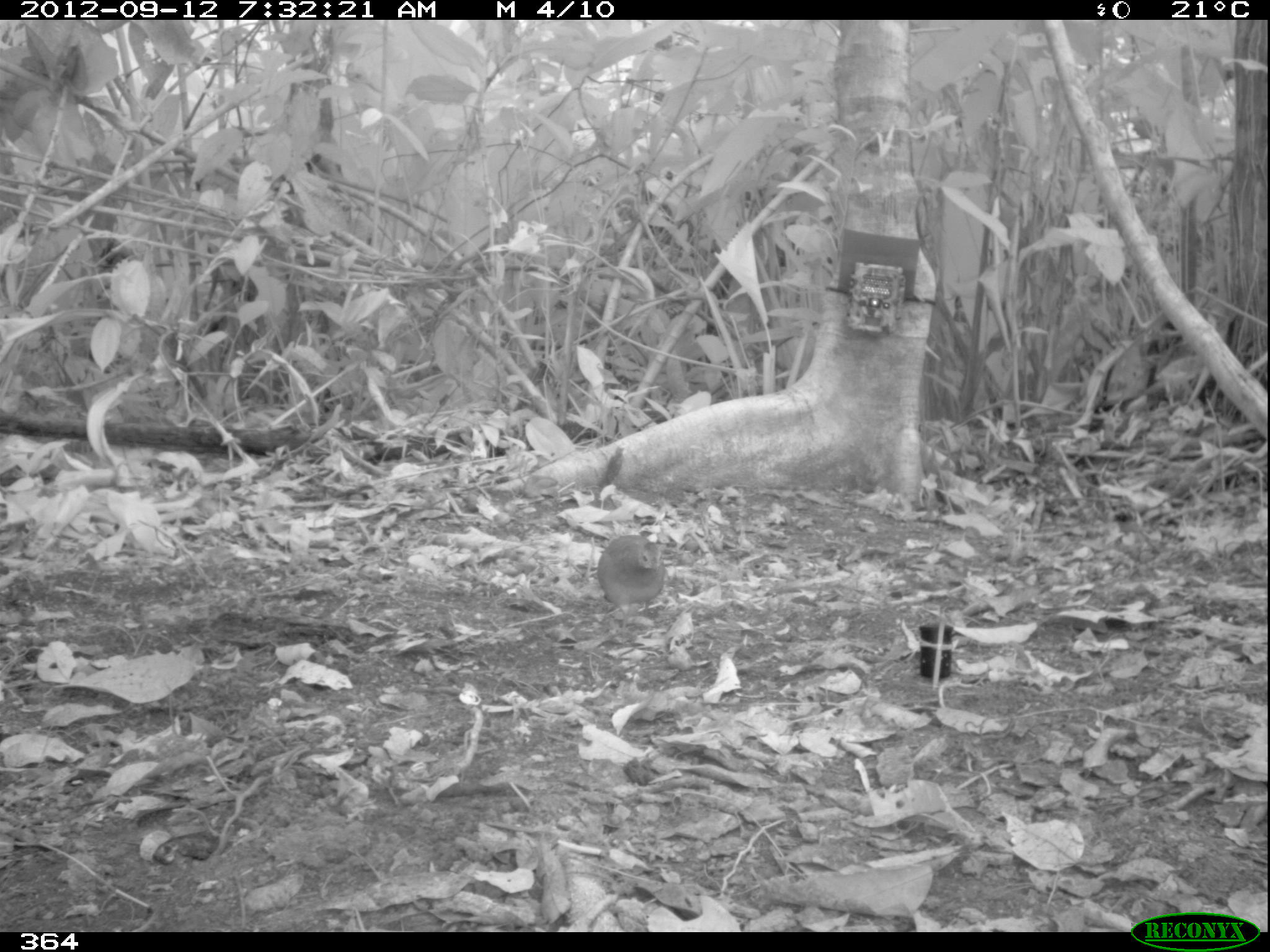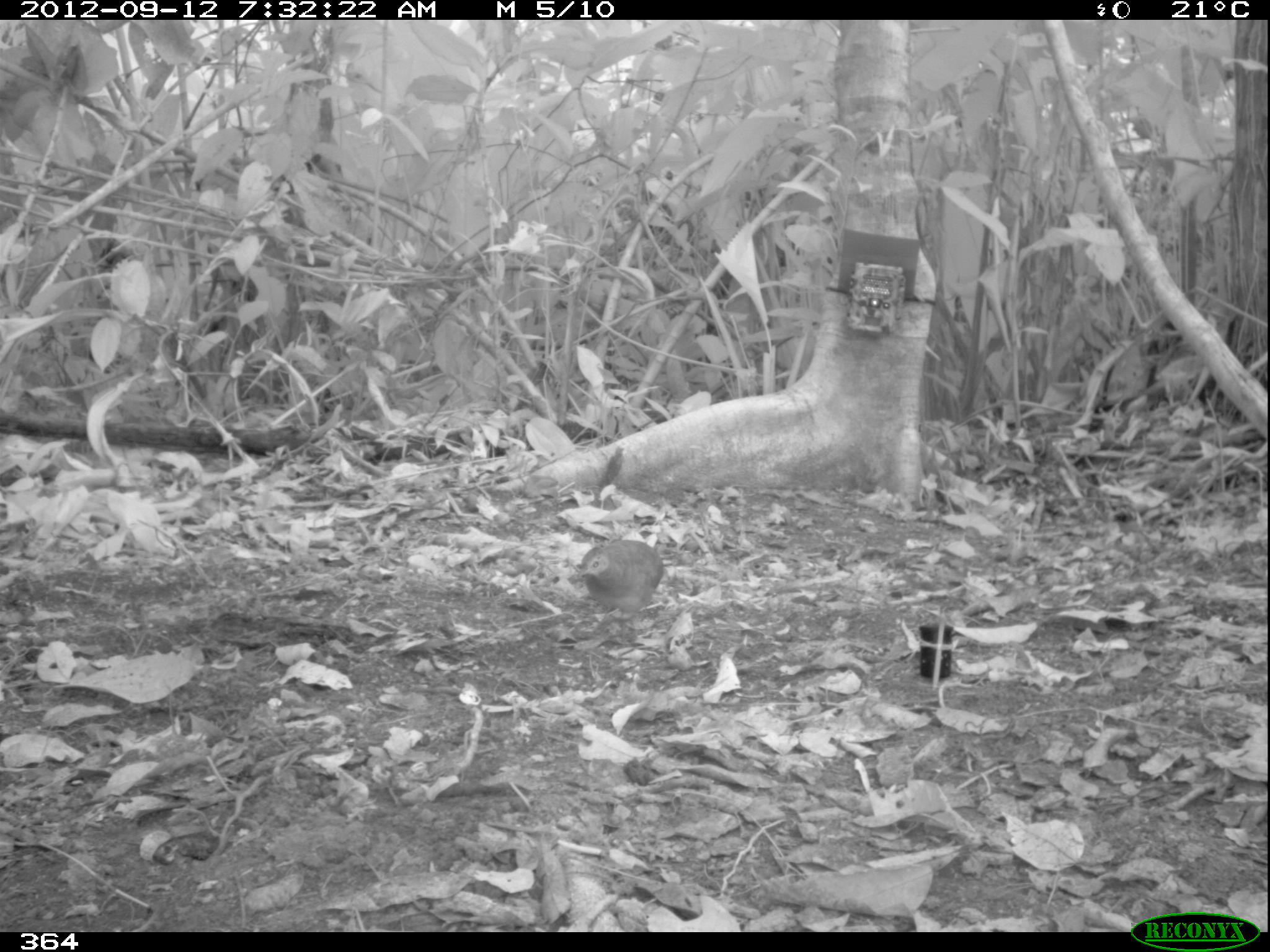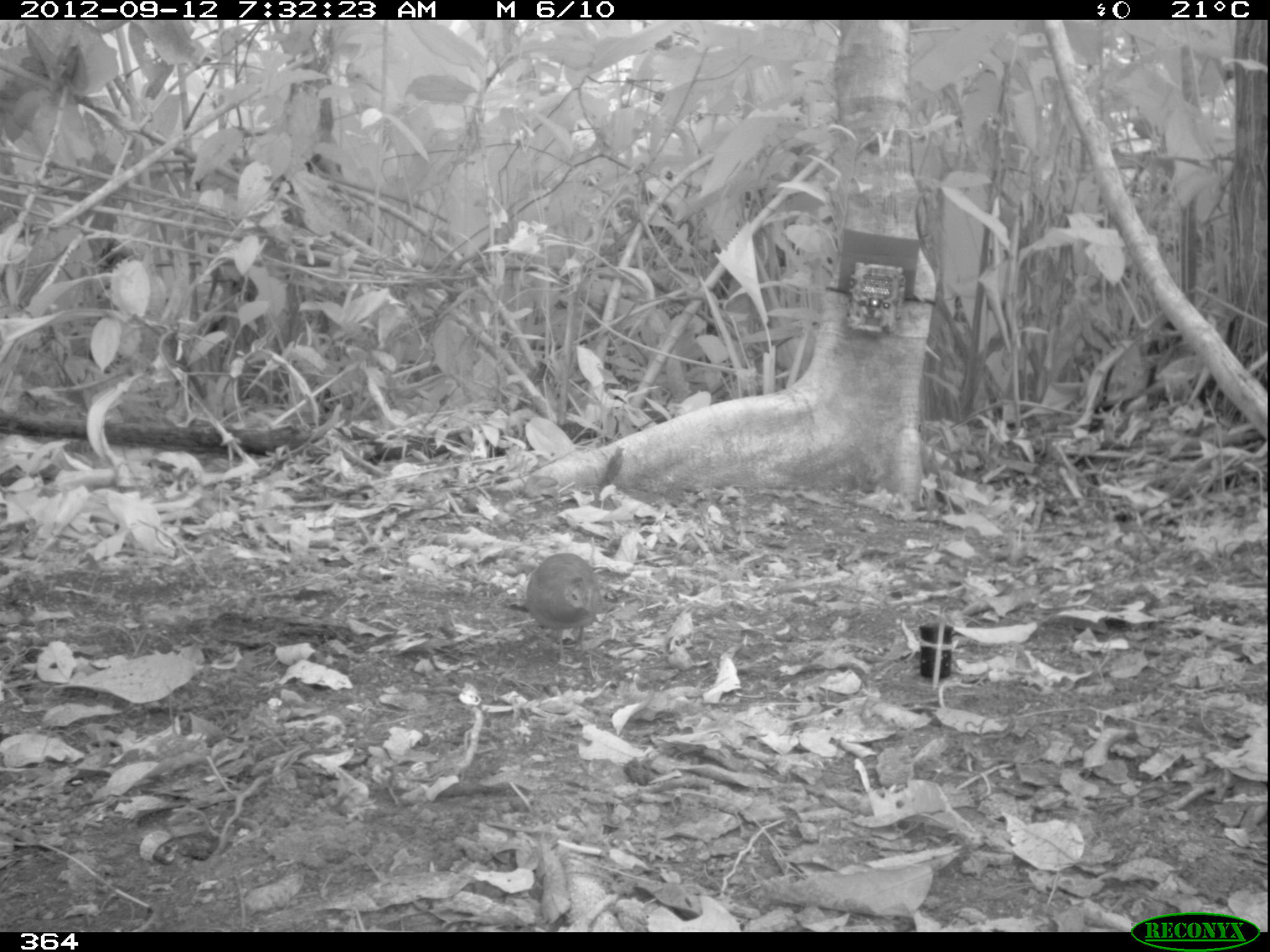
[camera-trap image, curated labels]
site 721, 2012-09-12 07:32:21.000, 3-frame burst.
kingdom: Animalia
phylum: Chordata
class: Aves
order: Galliformes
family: Phasianidae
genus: Alectoris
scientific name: Alectoris rufa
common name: red-legged partridge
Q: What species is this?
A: Alectoris rufa (red-legged partridge).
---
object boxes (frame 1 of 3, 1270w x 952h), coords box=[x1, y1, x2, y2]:
alectoris rufa: box=[597, 533, 666, 646]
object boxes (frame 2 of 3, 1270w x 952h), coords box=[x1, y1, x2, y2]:
alectoris rufa: box=[577, 539, 663, 649]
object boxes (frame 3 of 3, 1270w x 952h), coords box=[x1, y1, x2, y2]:
alectoris rufa: box=[525, 552, 600, 675]